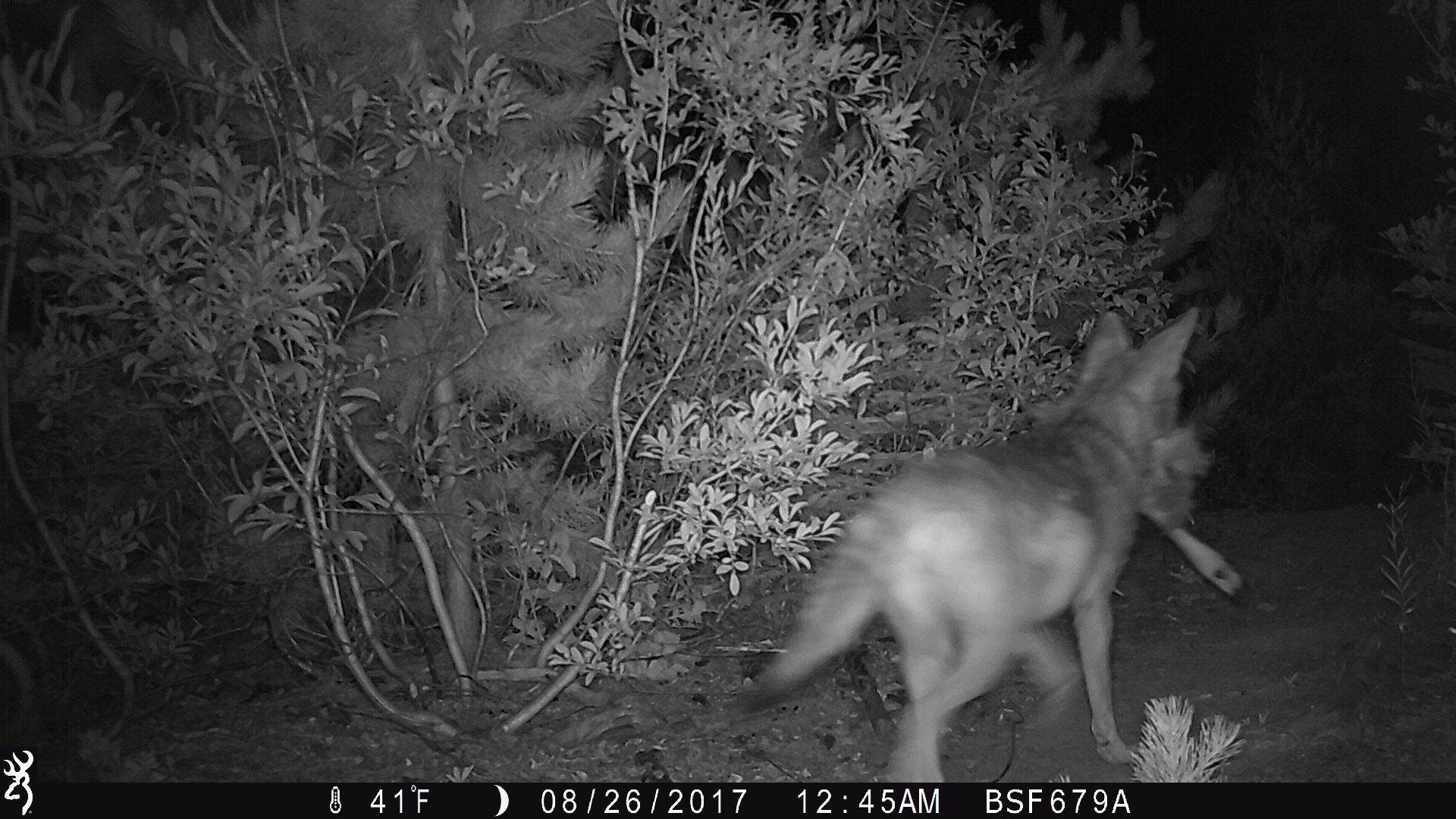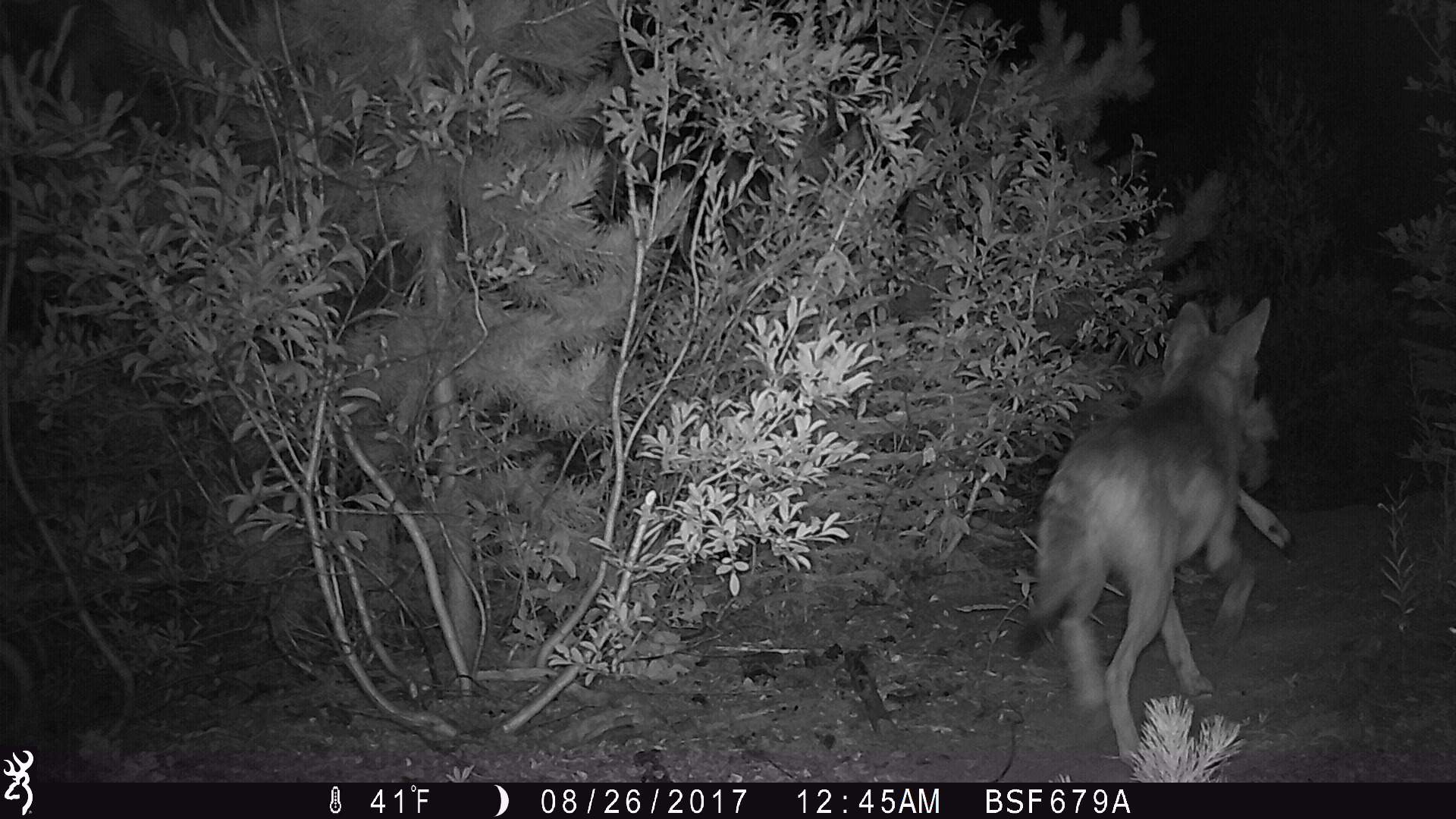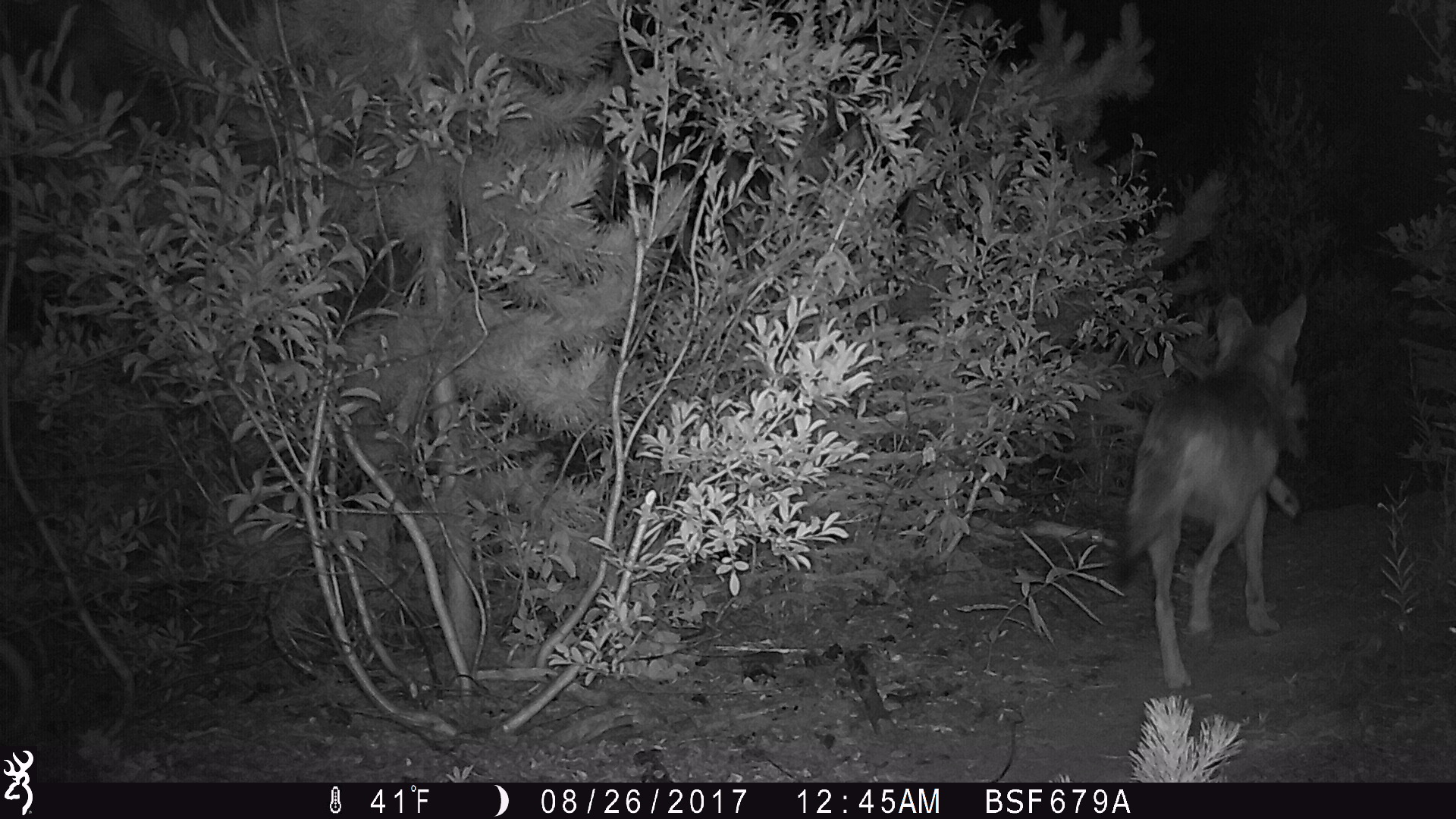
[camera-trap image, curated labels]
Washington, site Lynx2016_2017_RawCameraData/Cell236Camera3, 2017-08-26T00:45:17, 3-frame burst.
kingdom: Animalia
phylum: Chordata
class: Mammalia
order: Carnivora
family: Canidae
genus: Canis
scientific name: Canis latrans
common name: coyote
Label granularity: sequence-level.